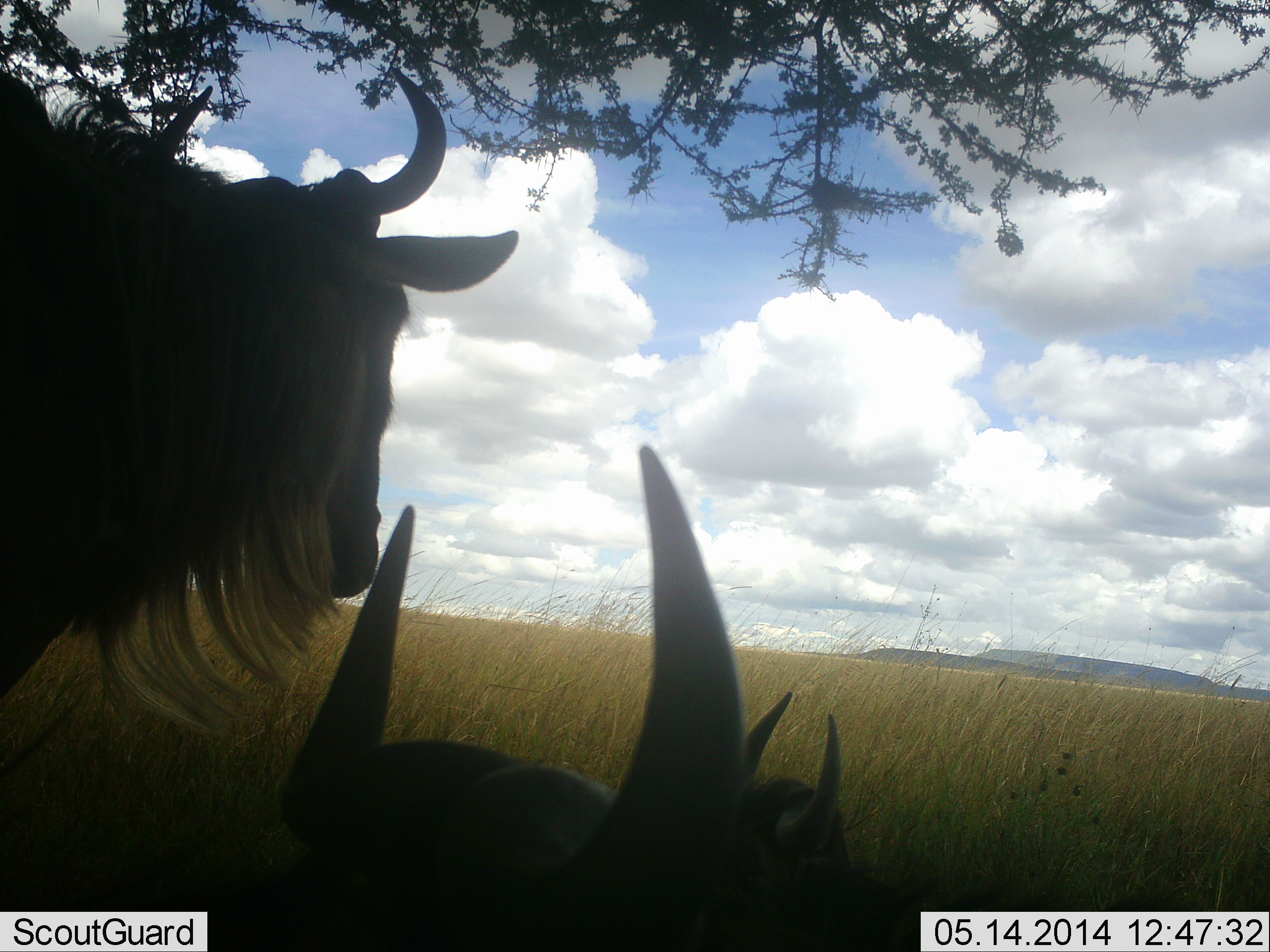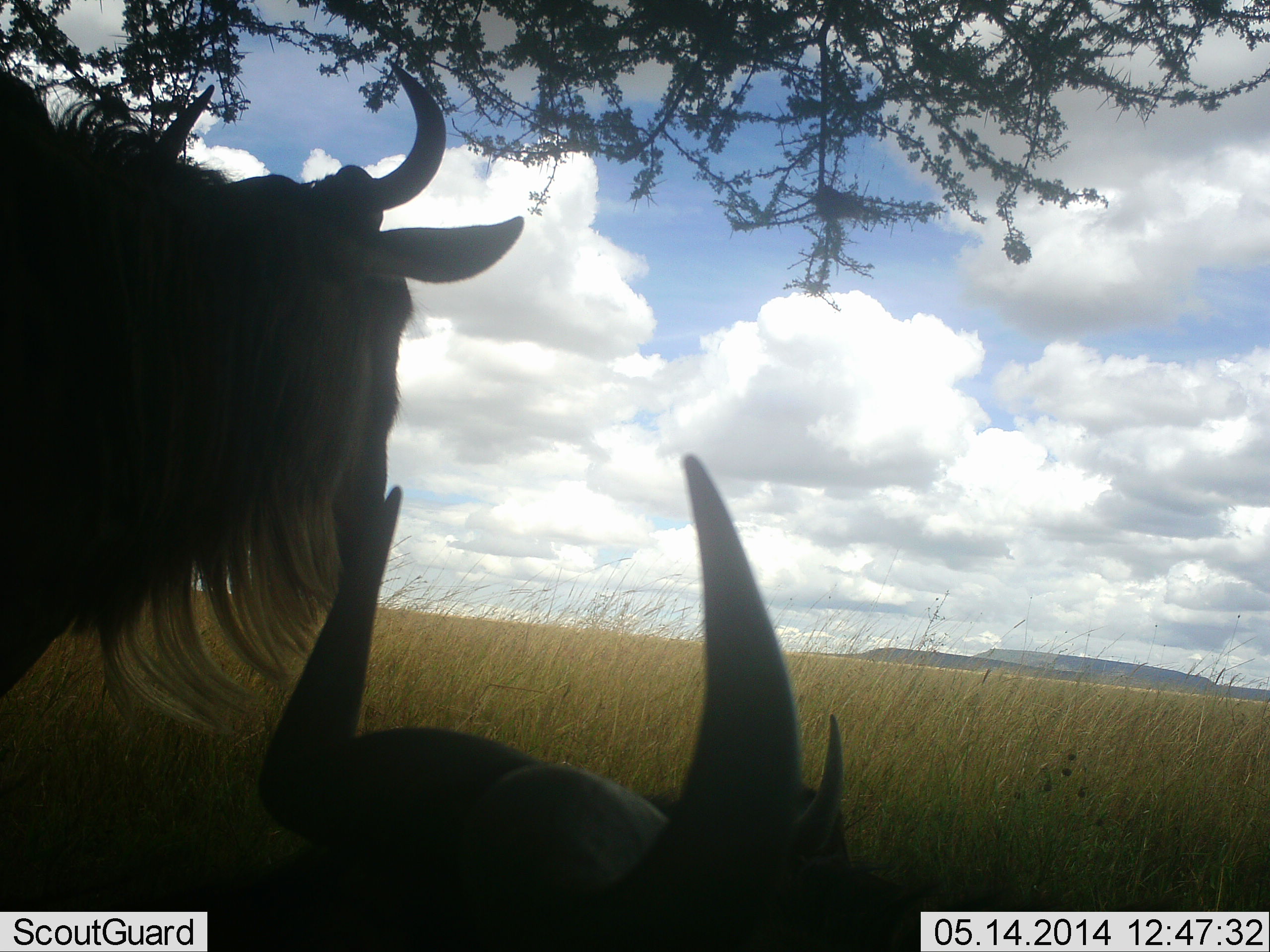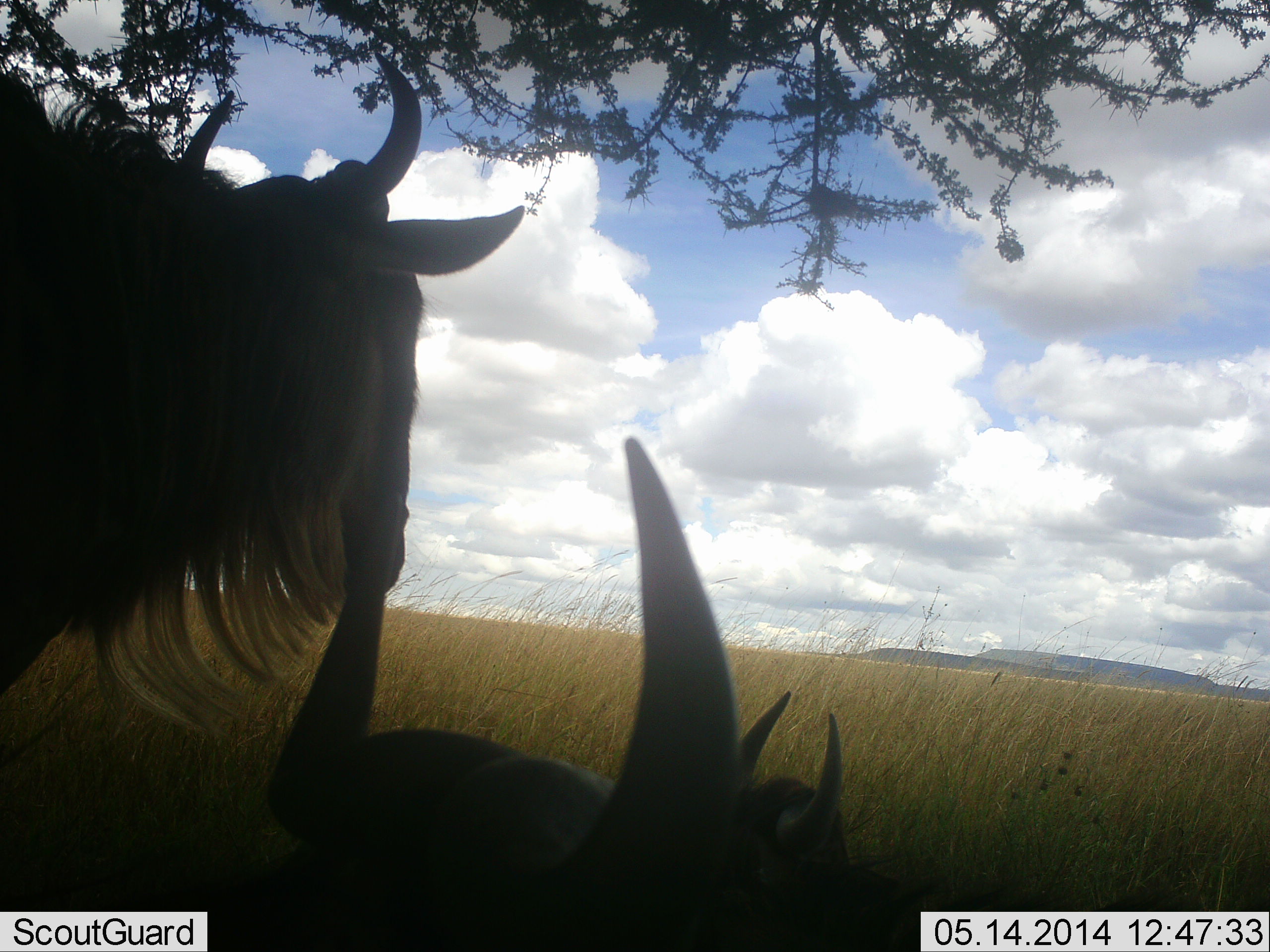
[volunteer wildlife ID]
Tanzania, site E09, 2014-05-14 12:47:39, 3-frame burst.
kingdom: Animalia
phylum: Chordata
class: Mammalia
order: Artiodactyla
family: Bovidae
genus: Connochaetes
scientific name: Connochaetes taurinus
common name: blue wildebeest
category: wildebeest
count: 3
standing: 80%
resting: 90%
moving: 0%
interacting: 0%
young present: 0%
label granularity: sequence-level